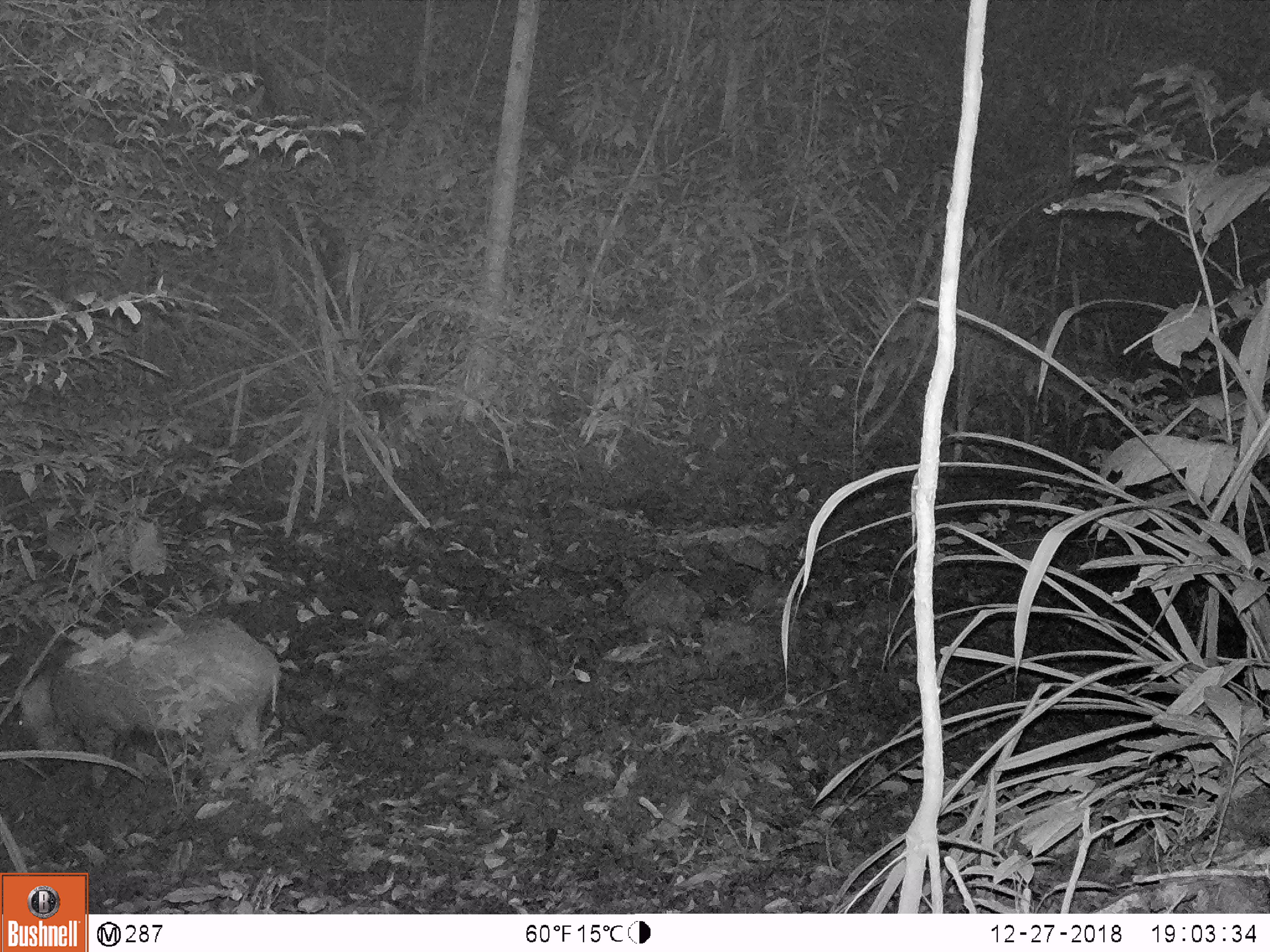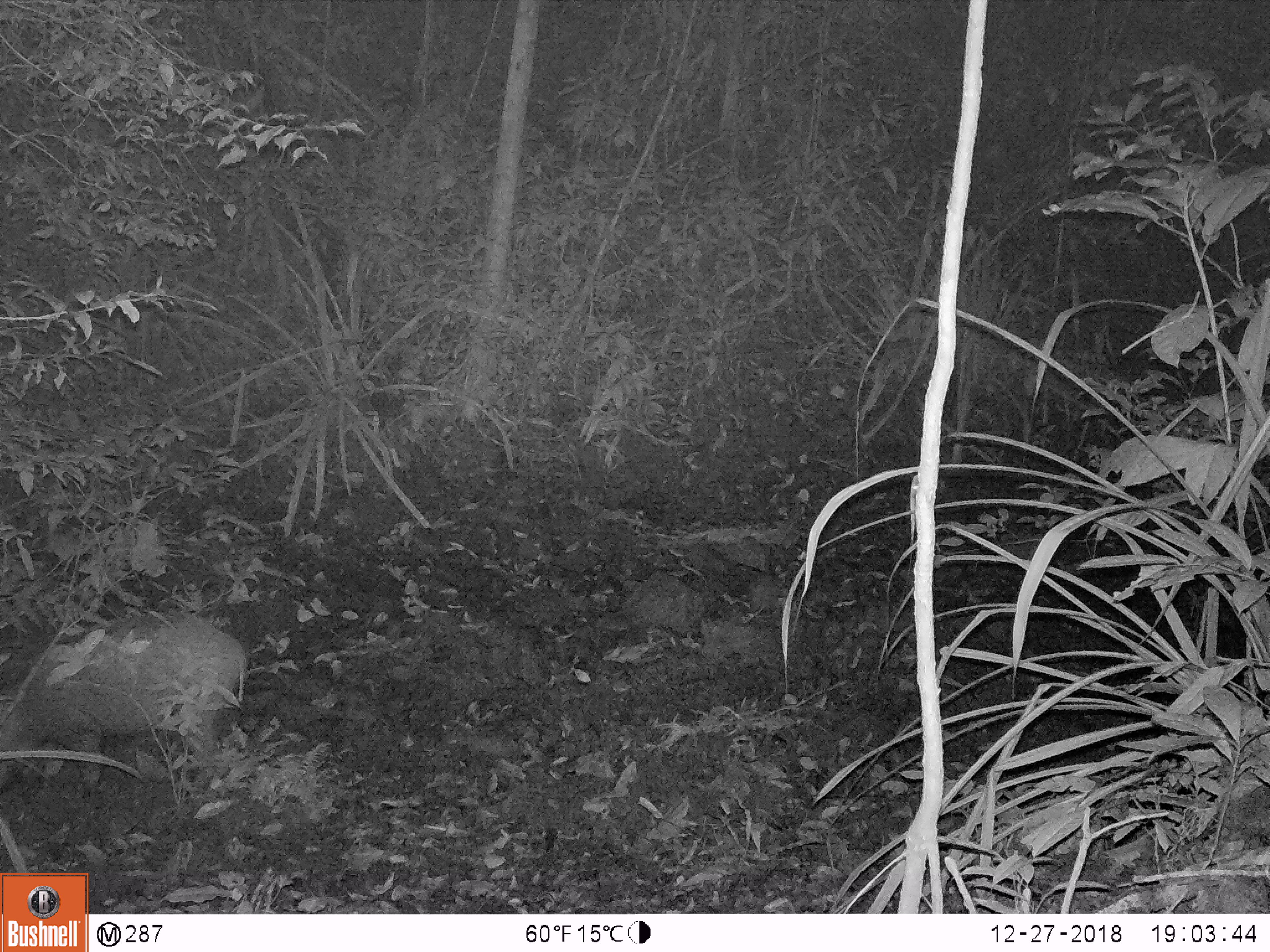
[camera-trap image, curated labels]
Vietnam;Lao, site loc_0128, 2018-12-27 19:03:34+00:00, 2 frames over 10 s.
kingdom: Animalia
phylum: Chordata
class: Mammalia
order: Artiodactyla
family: Suidae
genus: Sus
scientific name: Sus scrofa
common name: eurasian wild pig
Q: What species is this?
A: Eurasian wild pig (Sus scrofa).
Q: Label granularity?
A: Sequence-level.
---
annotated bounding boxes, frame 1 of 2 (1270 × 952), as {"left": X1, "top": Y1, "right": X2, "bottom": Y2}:
eurasian wild pig: {"left": 5, "top": 613, "right": 279, "bottom": 787}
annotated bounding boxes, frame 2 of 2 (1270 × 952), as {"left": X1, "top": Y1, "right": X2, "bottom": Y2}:
eurasian wild pig: {"left": 0, "top": 610, "right": 245, "bottom": 788}